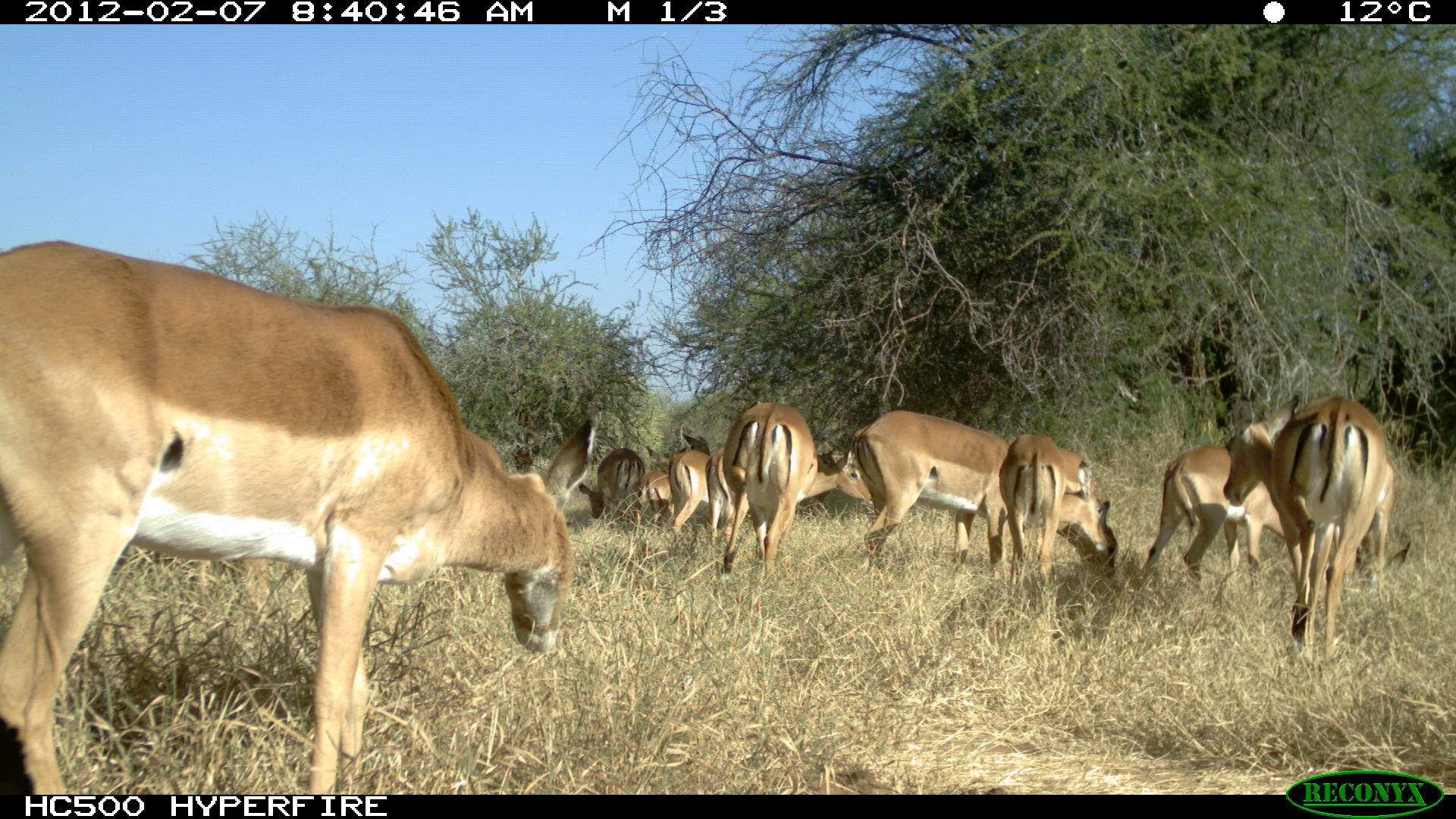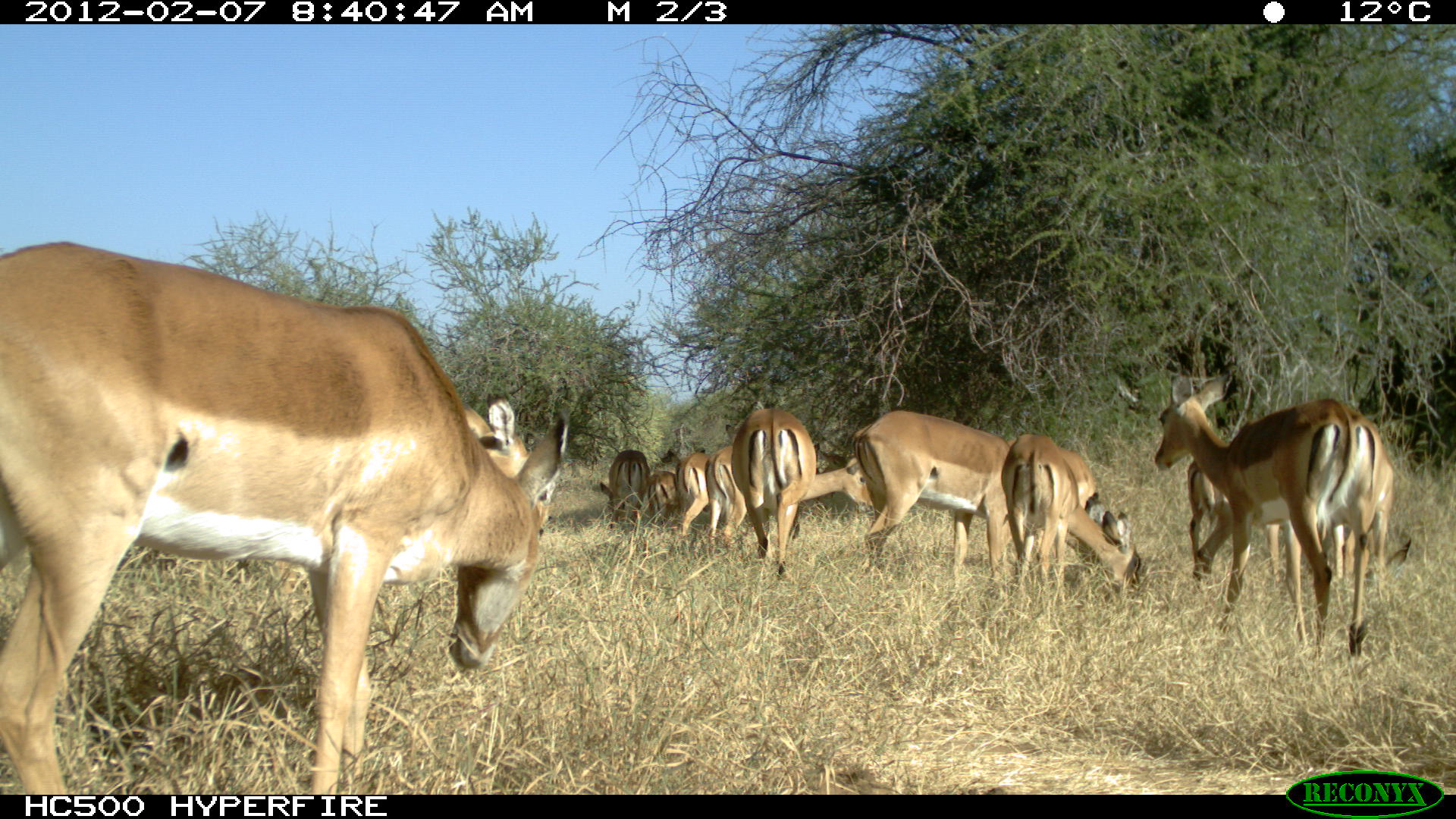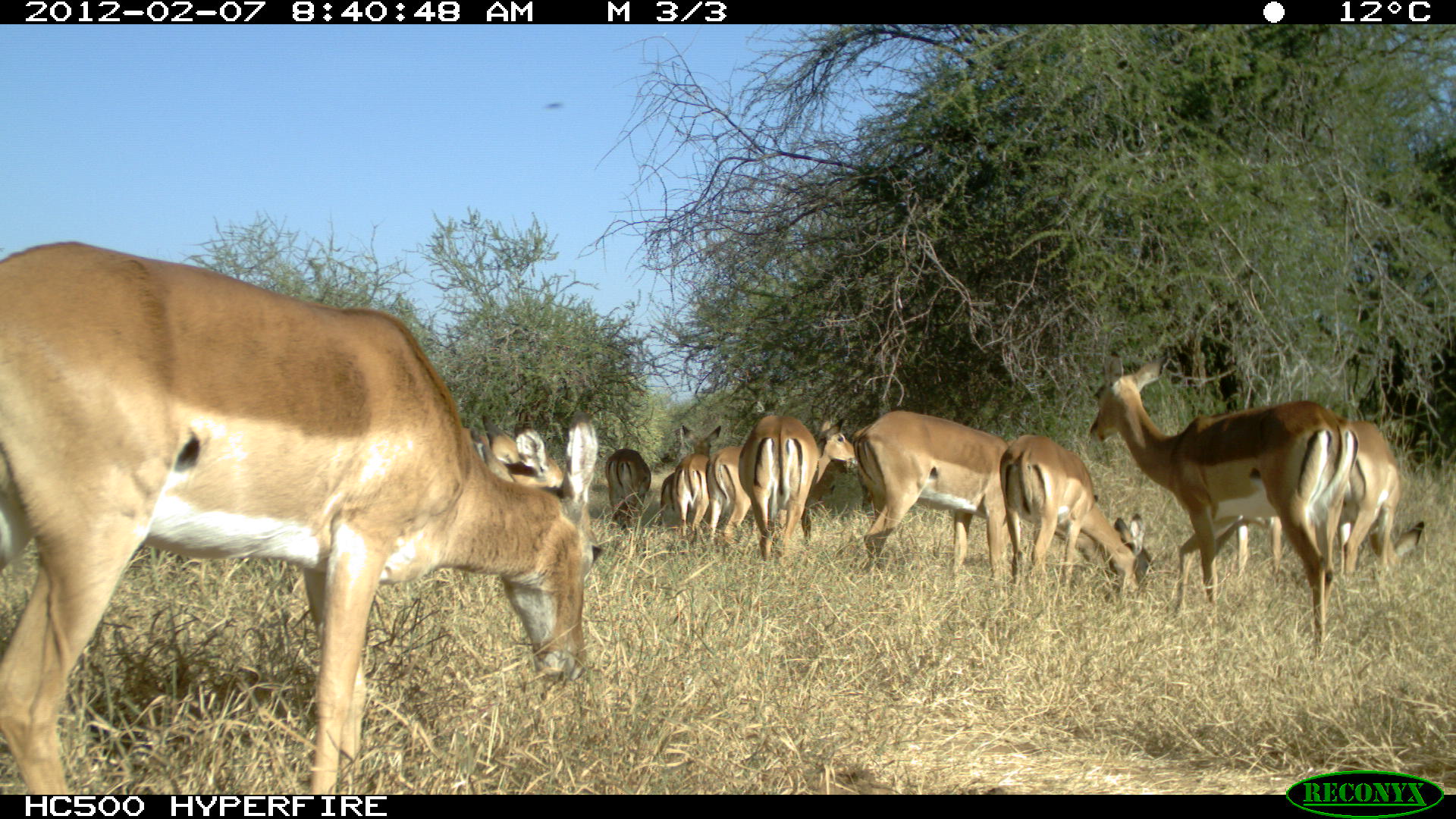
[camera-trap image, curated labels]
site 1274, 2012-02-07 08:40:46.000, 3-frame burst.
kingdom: Animalia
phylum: Chordata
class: Mammalia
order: Artiodactyla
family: Bovidae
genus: Aepyceros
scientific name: Aepyceros melampus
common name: impala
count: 11